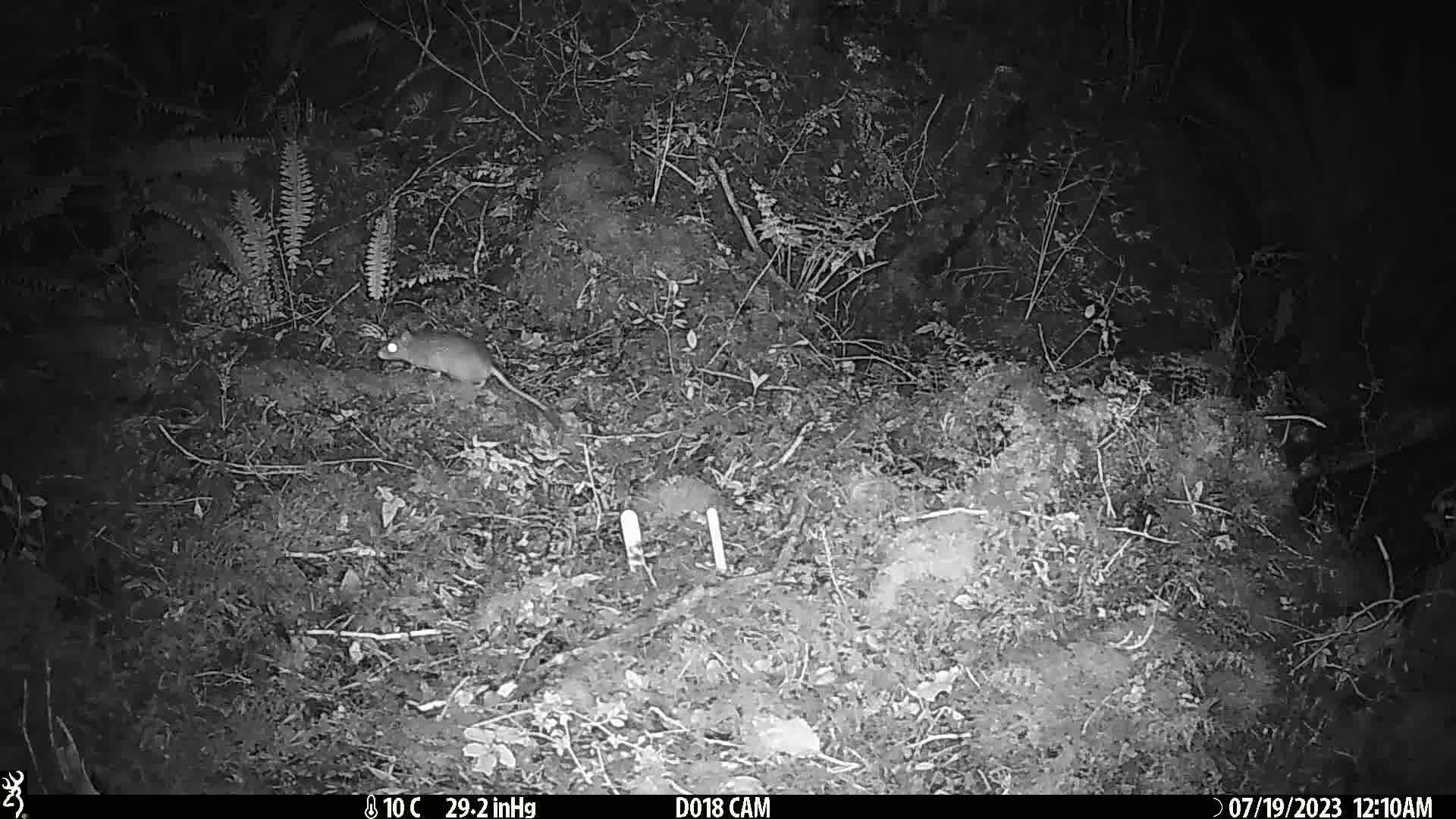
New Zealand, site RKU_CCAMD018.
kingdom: Animalia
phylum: Chordata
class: Mammalia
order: Rodentia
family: Muridae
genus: Rattus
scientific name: Rattus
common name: rat